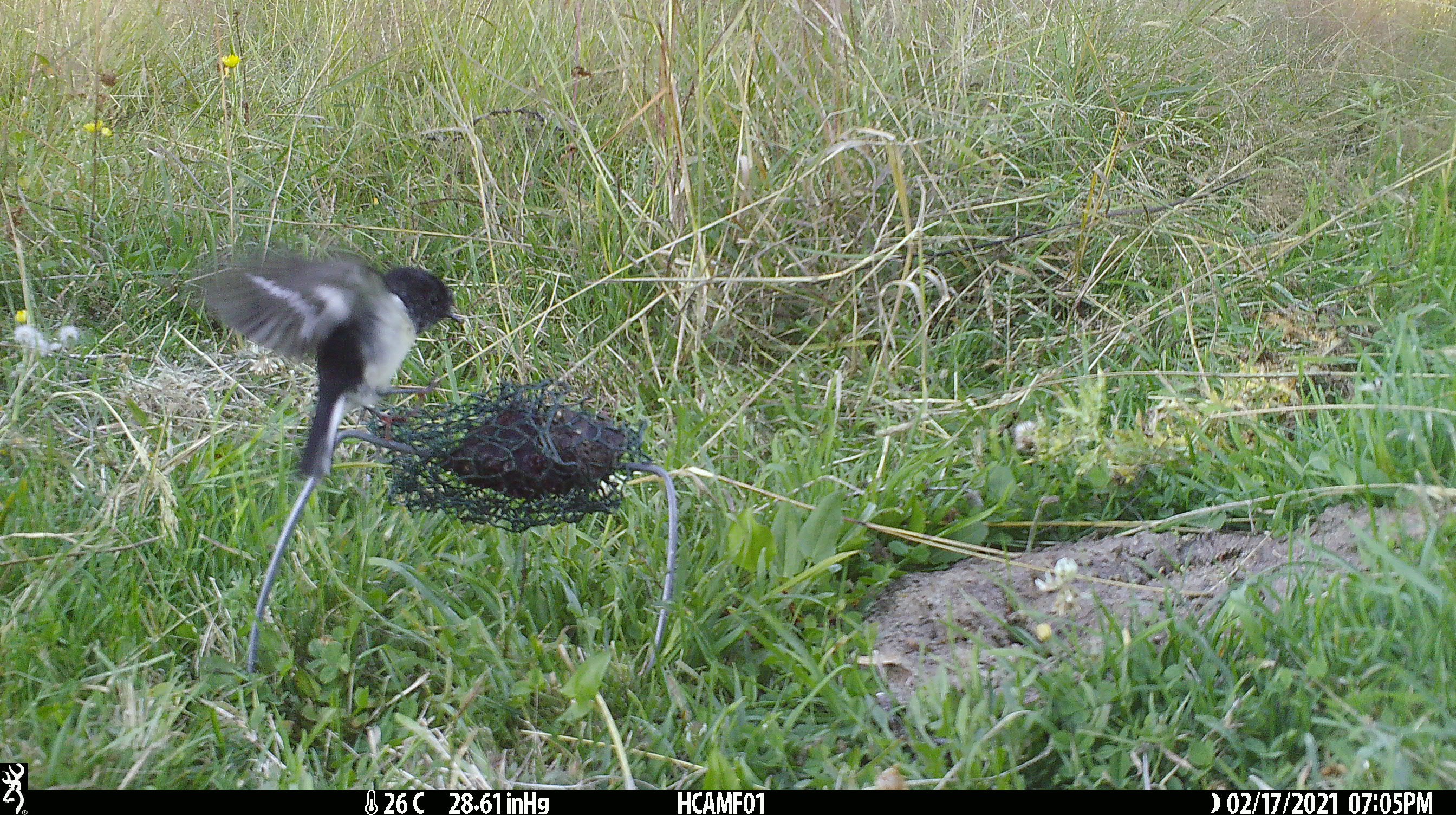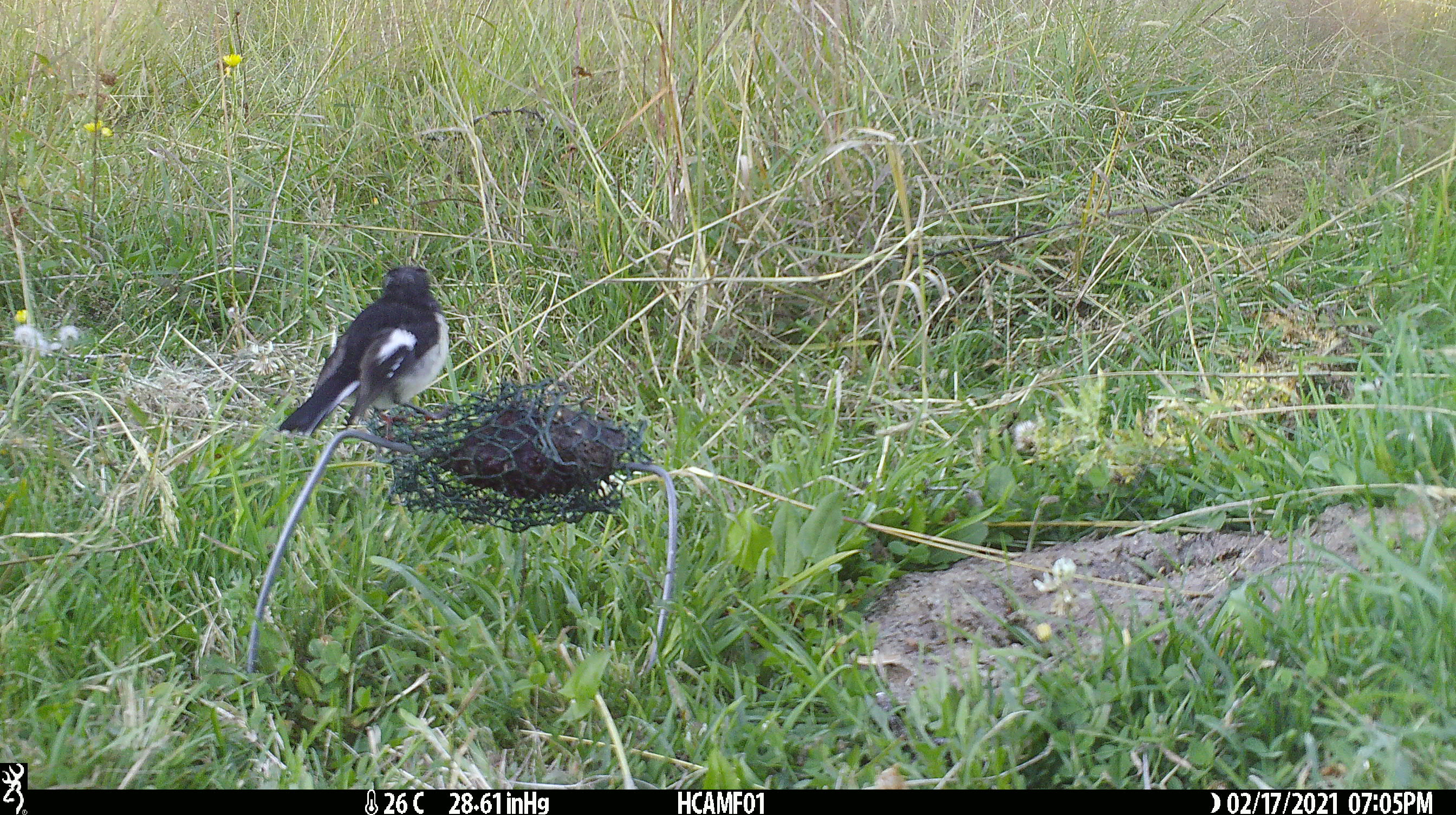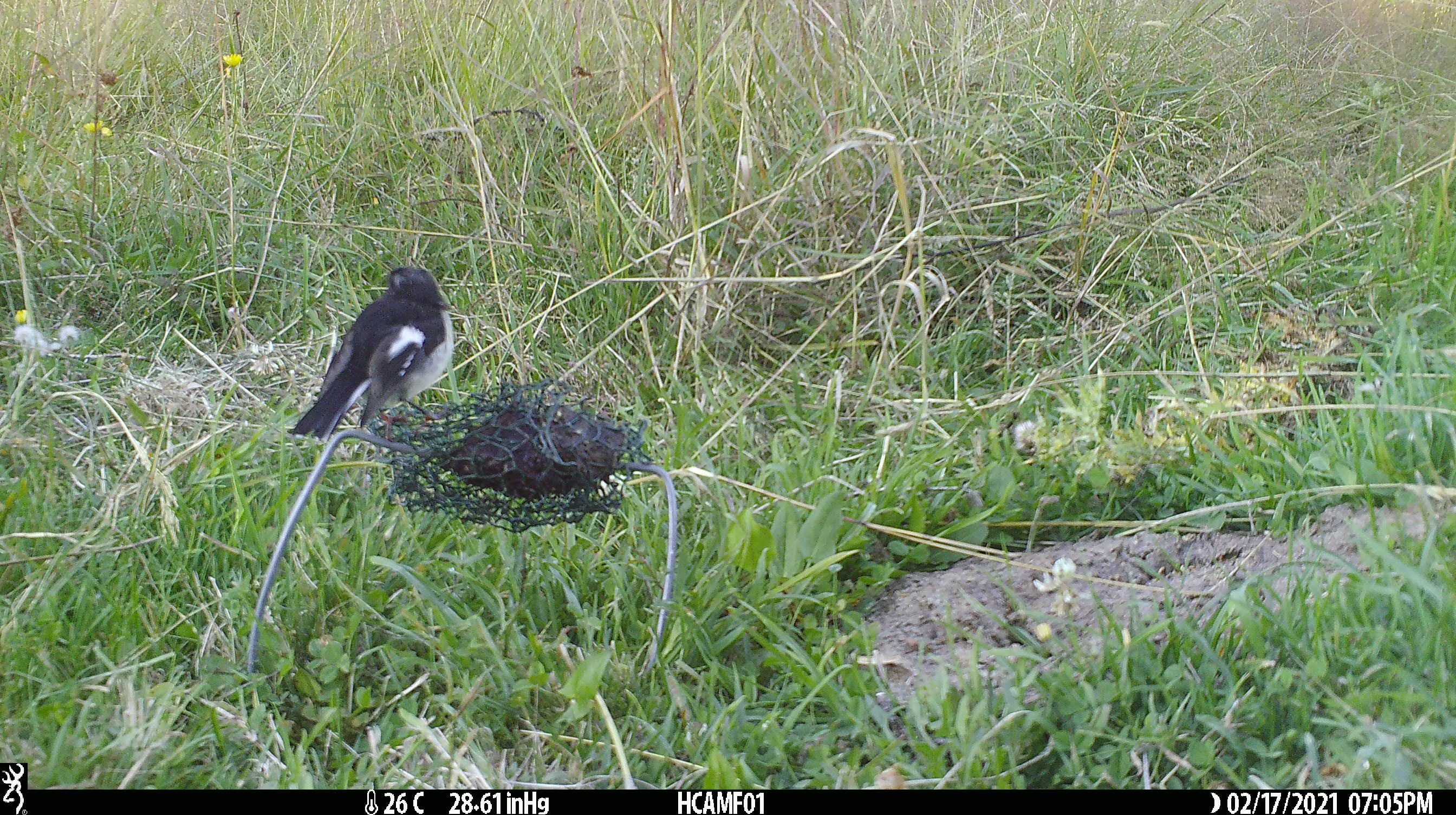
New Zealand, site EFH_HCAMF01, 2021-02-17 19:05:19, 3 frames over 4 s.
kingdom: Animalia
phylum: Chordata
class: Aves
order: Passeriformes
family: Petroicidae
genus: Petroica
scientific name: Petroica macrocephala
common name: tomtit